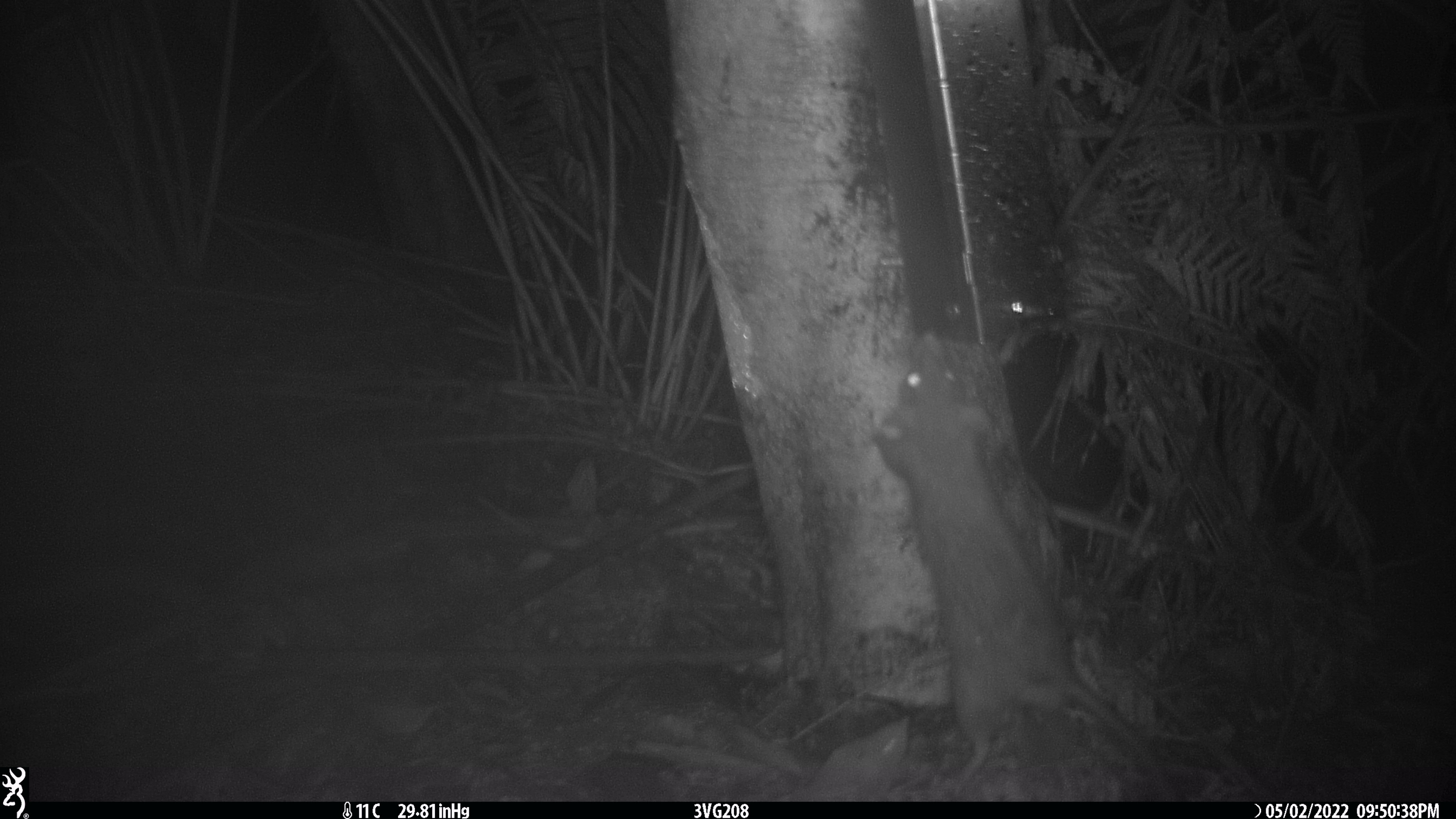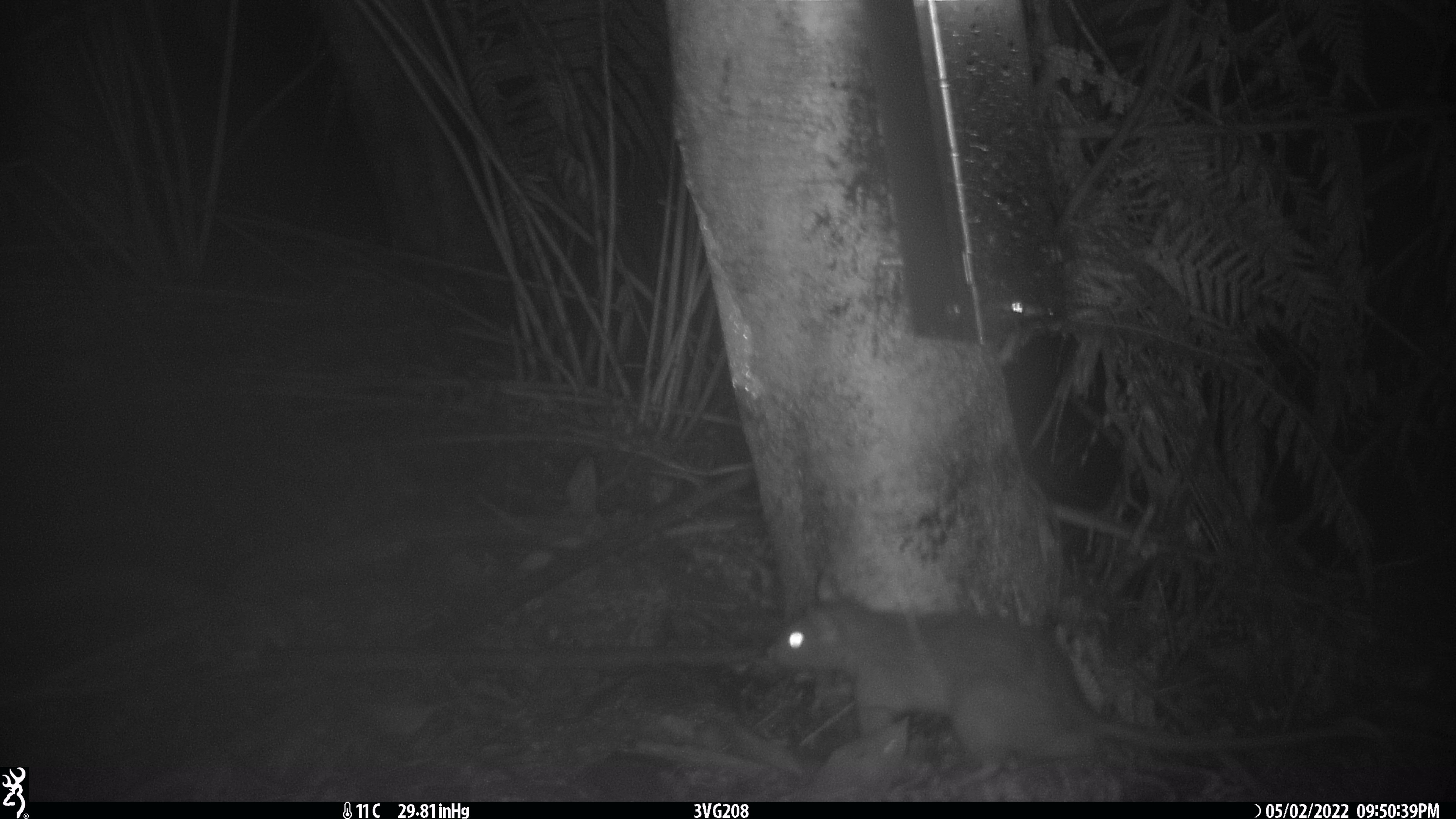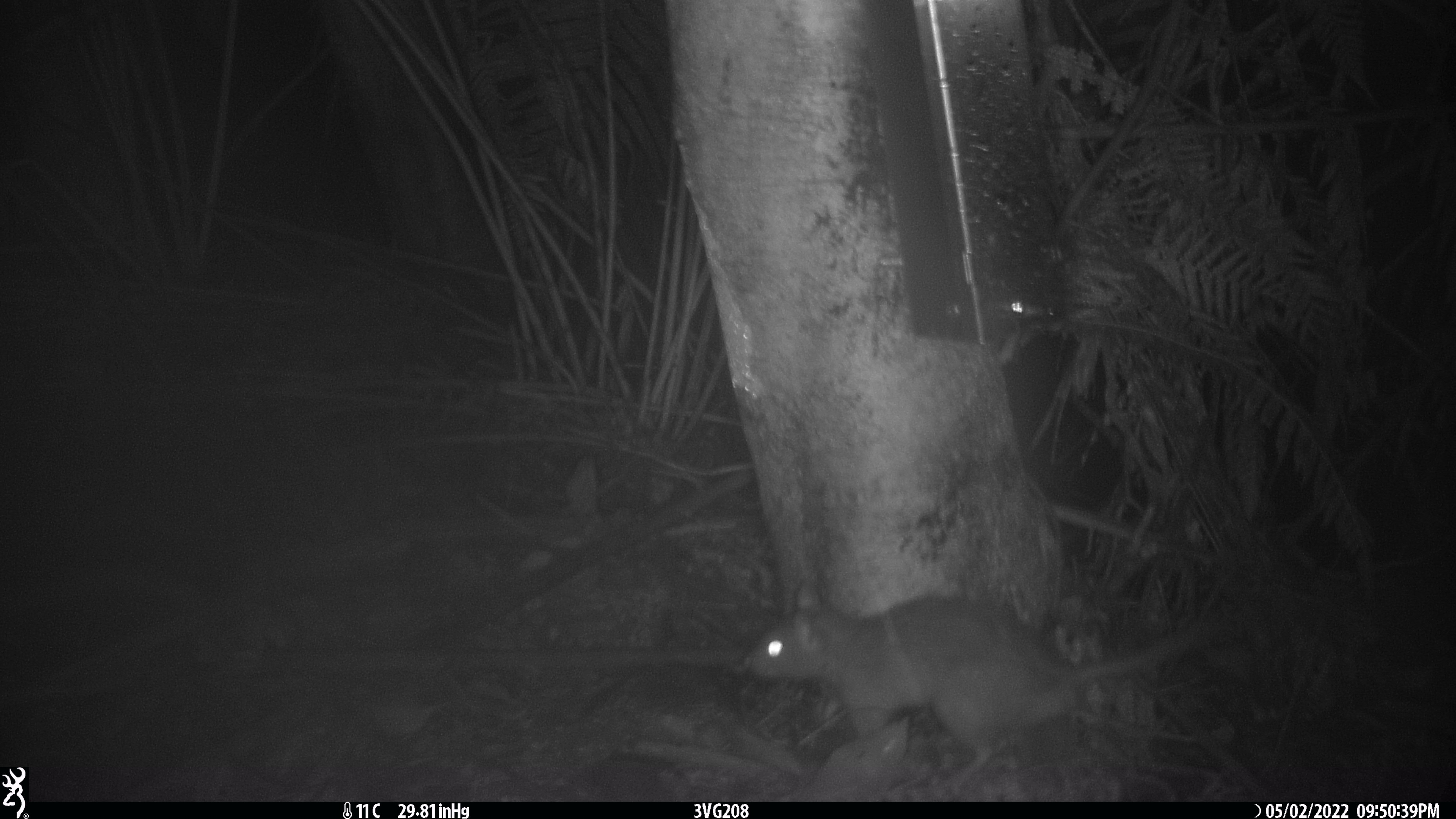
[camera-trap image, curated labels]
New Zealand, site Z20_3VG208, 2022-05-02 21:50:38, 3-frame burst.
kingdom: Animalia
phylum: Chordata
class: Mammalia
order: Rodentia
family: Muridae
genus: Rattus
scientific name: Rattus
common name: rat